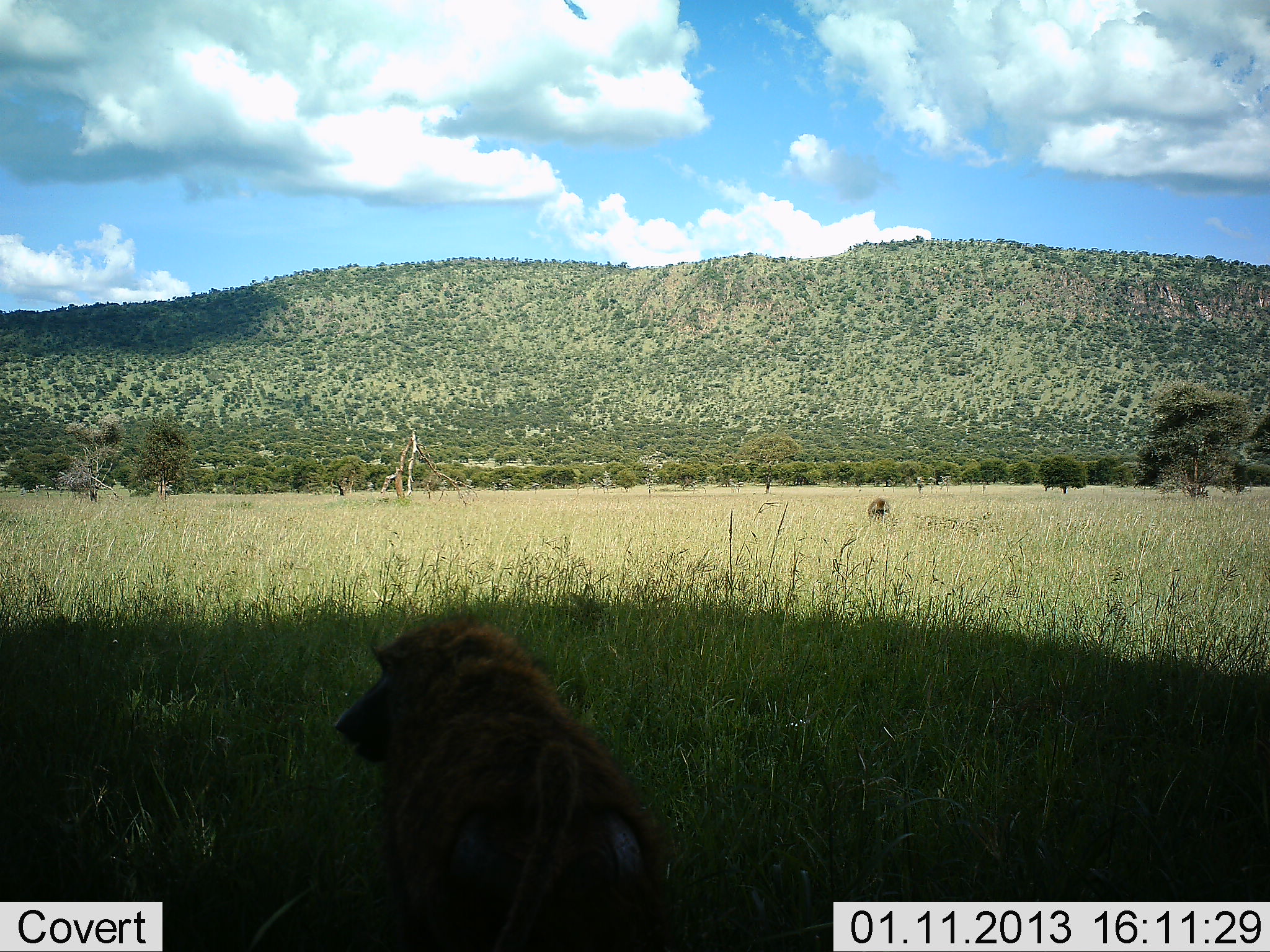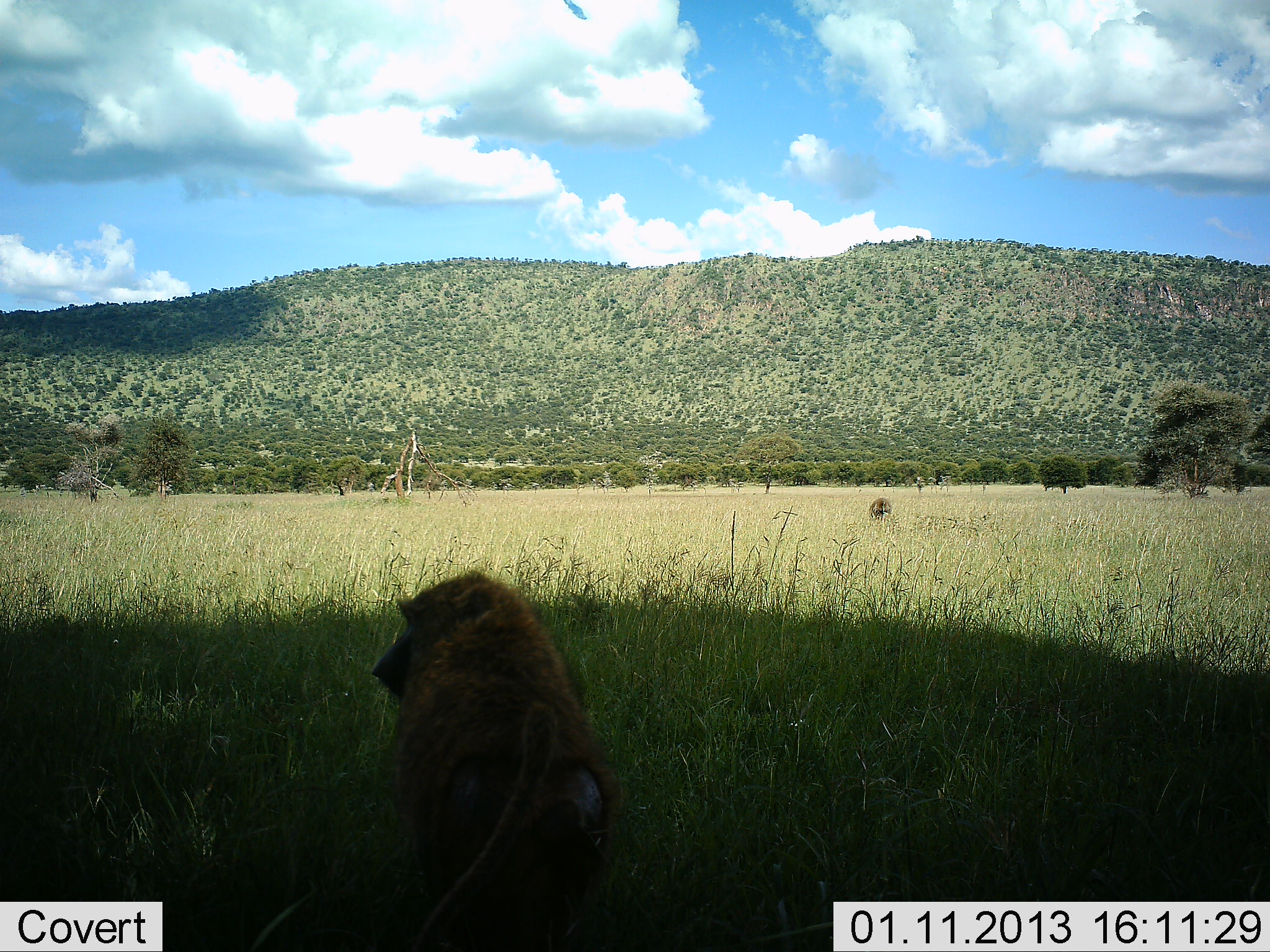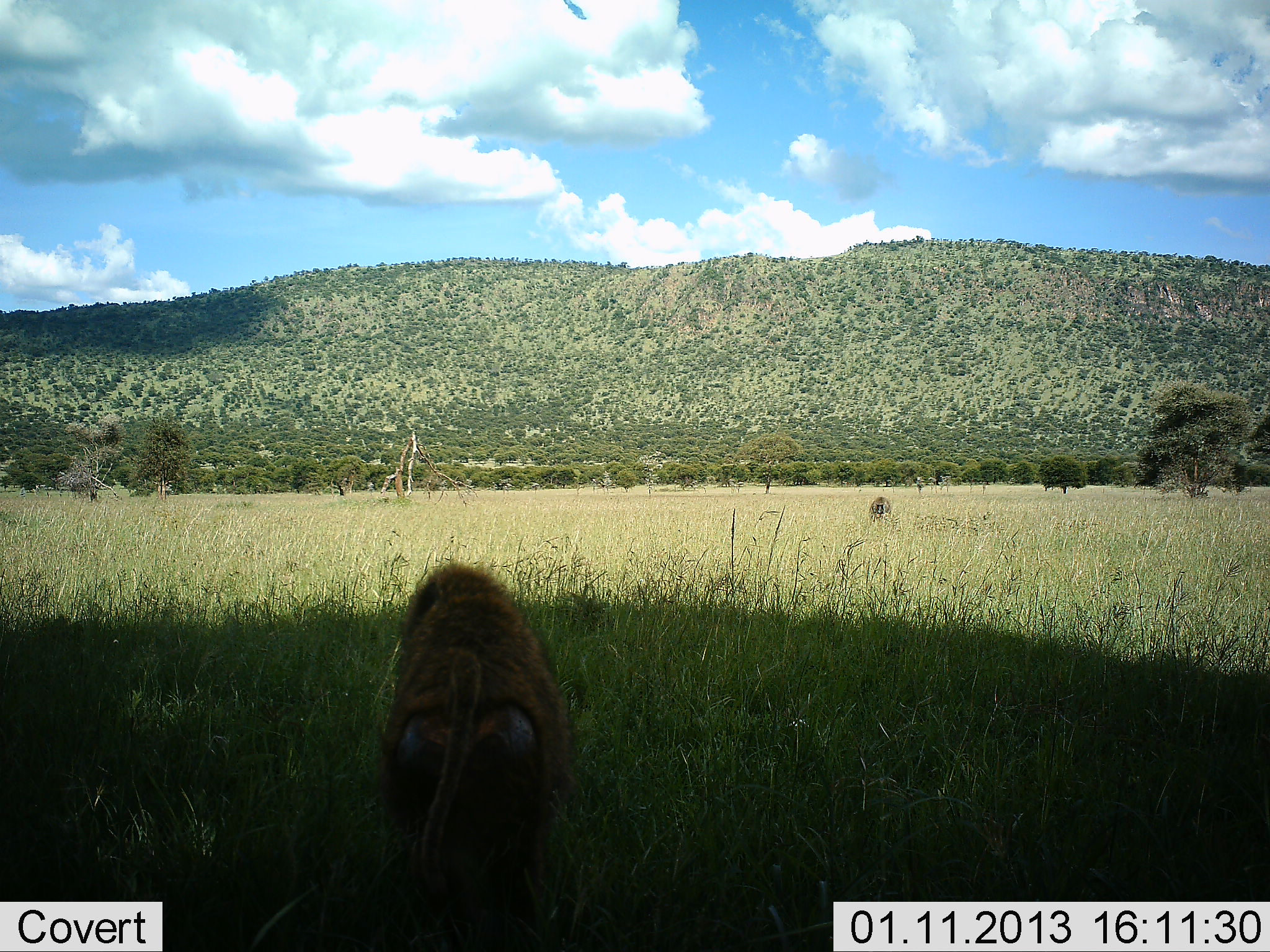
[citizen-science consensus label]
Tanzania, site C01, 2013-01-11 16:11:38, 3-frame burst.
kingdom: Animalia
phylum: Chordata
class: Mammalia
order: Primates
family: Cercopithecidae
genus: Papio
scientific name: Papio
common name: baboon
Baboon (Papio), count 2. Behavior (volunteer vote fractions): standing 39%, resting 28%, moving 39%, interacting 0%. Young present (vote fraction): 0%. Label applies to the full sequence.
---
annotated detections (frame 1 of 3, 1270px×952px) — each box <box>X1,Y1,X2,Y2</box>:
animal: <box>331,618,671,952</box>; <box>865,497,891,518</box>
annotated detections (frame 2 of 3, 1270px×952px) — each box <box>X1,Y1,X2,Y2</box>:
animal: <box>372,570,612,952</box>; <box>866,496,893,521</box>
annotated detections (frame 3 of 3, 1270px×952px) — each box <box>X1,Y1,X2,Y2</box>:
animal: <box>373,563,570,952</box>; <box>868,496,892,522</box>